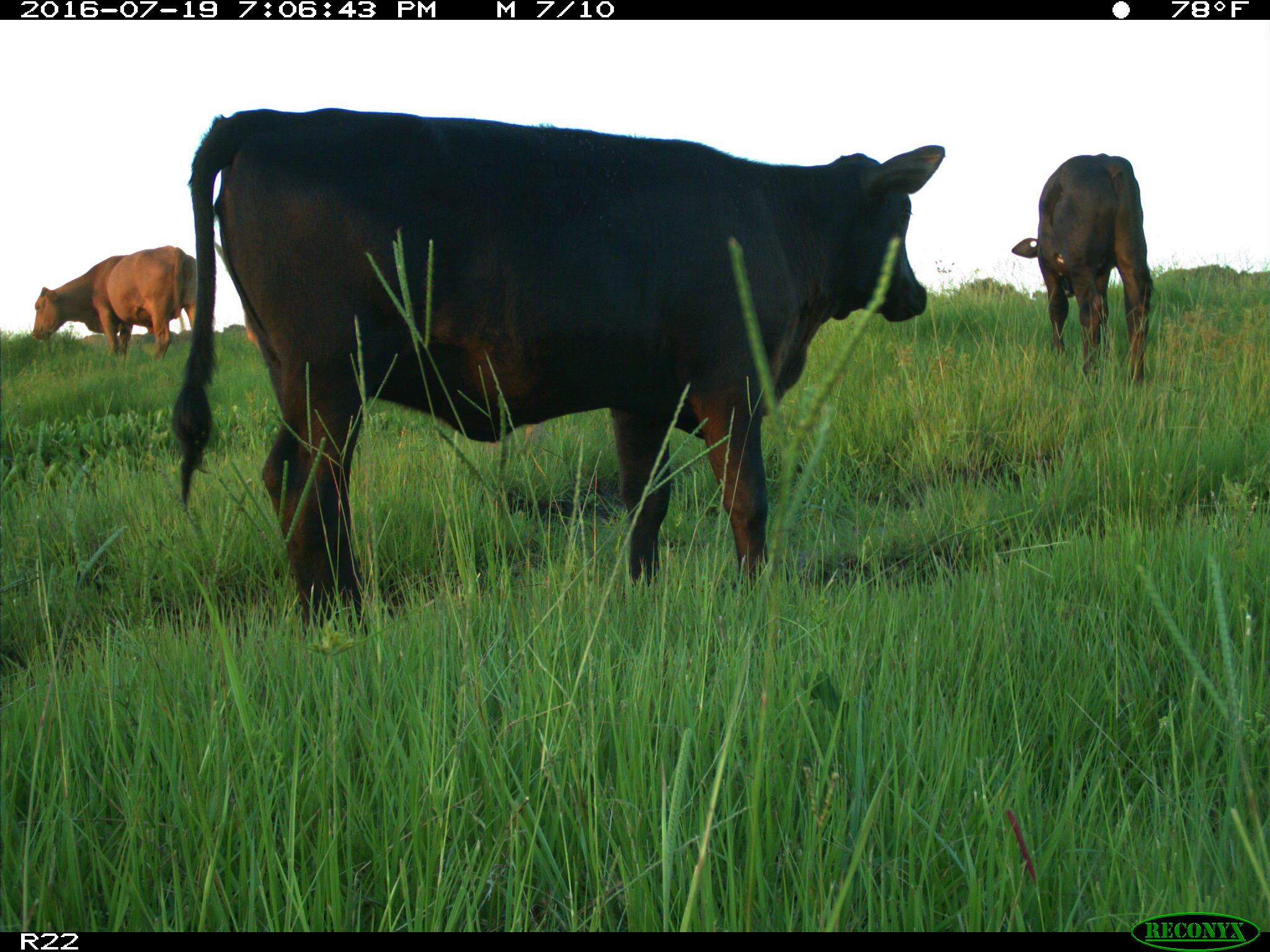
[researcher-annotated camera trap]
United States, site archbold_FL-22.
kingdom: Animalia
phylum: Chordata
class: Mammalia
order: Artiodactyla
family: Bovidae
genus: Bos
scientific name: Bos taurus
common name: domestic cow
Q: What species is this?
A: Bos taurus (domestic cow).